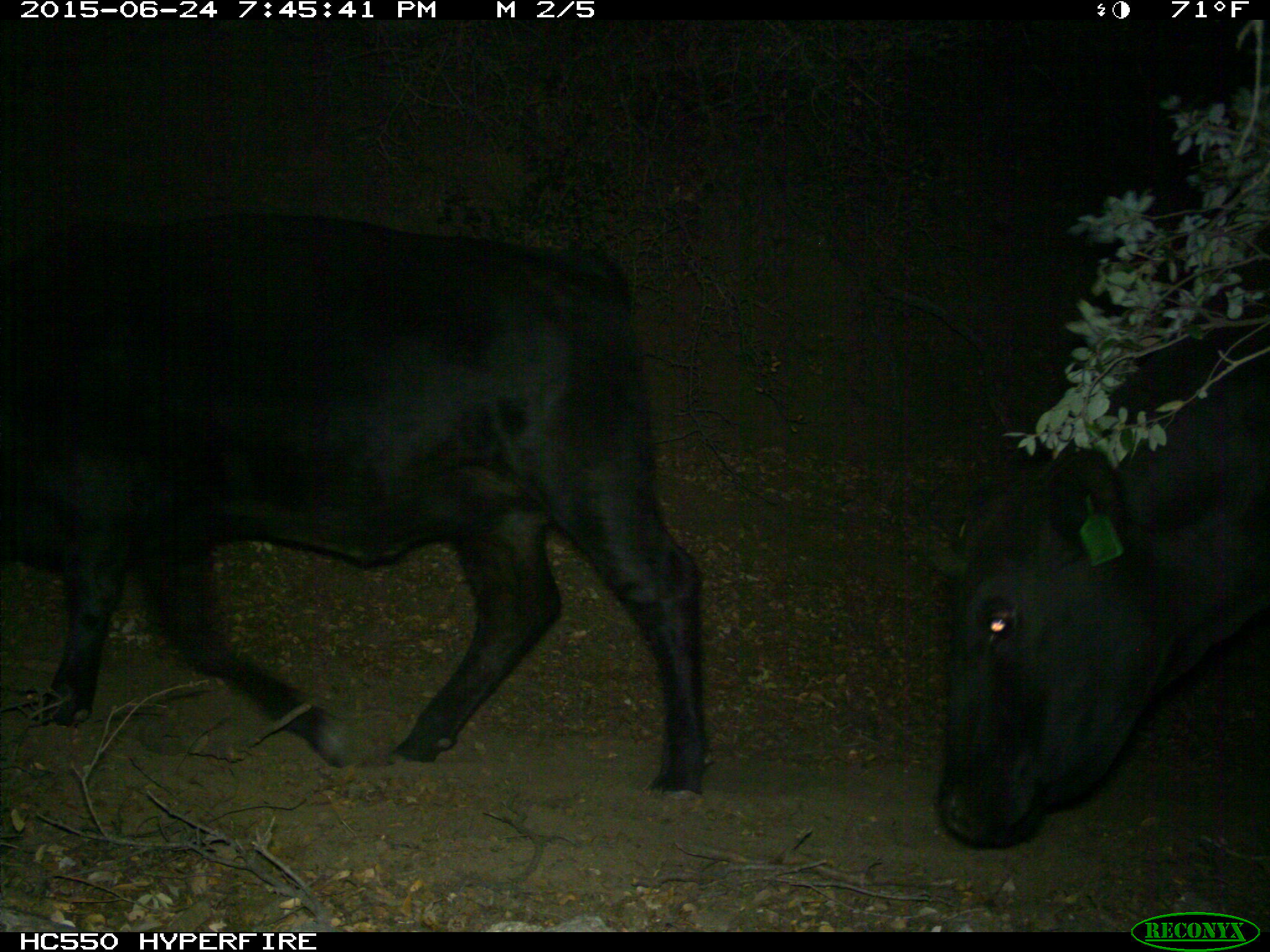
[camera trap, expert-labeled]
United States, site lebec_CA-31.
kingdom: Animalia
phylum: Chordata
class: Mammalia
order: Artiodactyla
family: Bovidae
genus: Bos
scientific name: Bos taurus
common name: domestic cow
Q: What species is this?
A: Bos taurus (domestic cow).